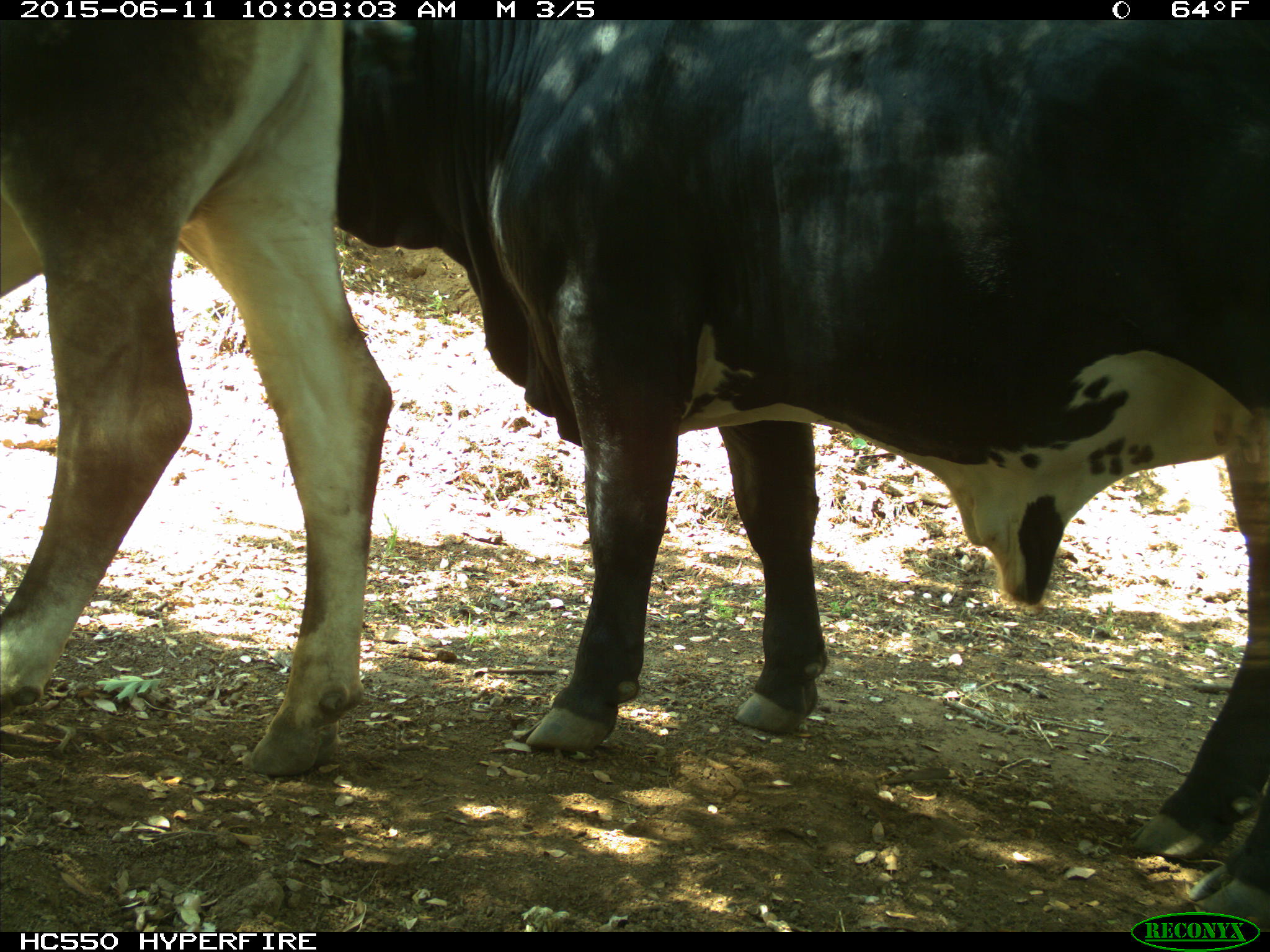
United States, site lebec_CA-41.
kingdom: Animalia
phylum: Chordata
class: Mammalia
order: Artiodactyla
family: Bovidae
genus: Bos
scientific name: Bos taurus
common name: domestic cow